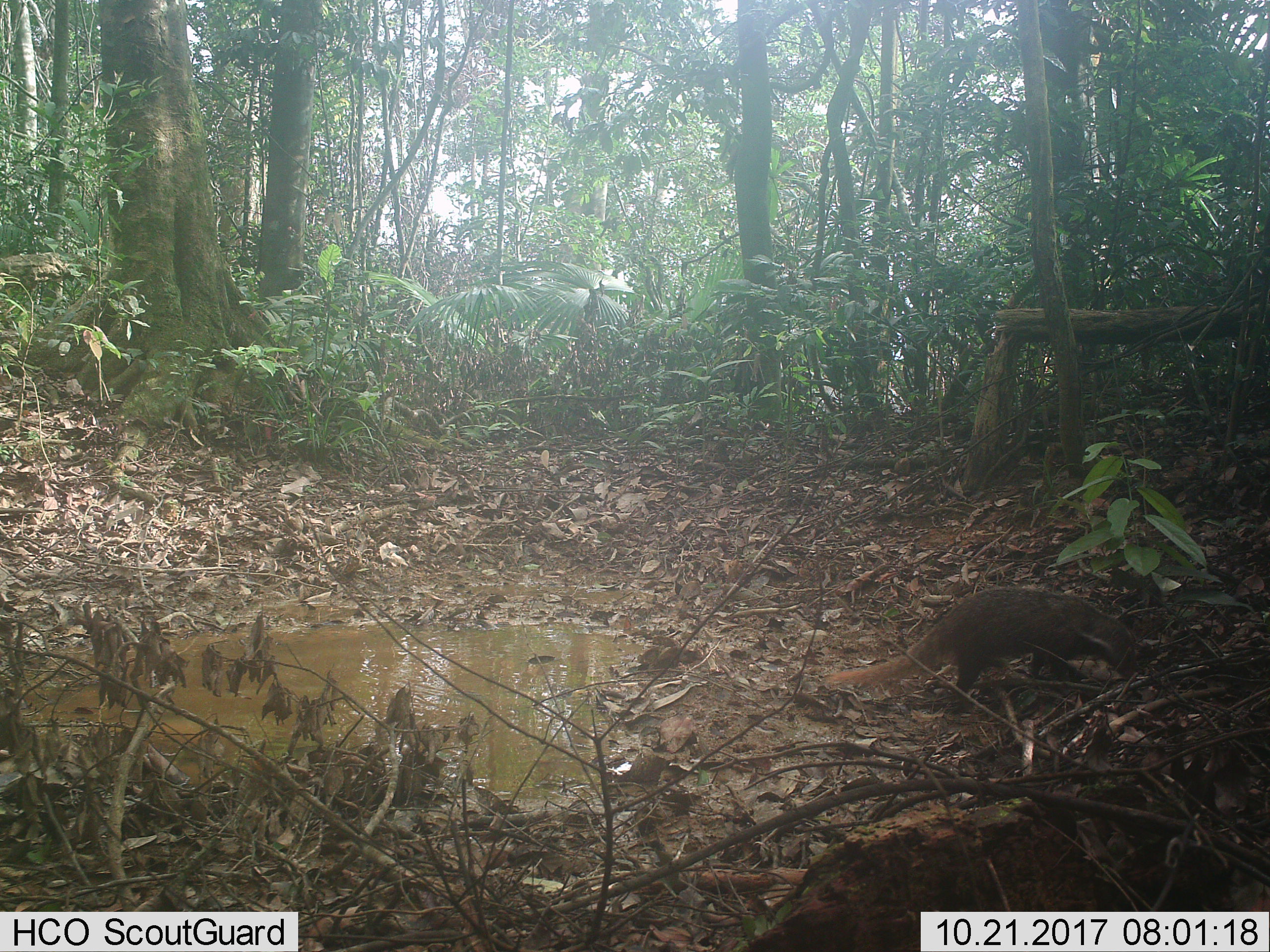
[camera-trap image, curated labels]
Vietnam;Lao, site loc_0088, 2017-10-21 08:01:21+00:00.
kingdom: Animalia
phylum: Chordata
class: Mammalia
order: Carnivora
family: Herpestidae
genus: Urva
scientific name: Urva urva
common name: crab-eating mongoose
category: crab eating mongoose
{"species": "crab eating mongoose (crab-eating mongoose) (Urva urva)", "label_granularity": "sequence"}